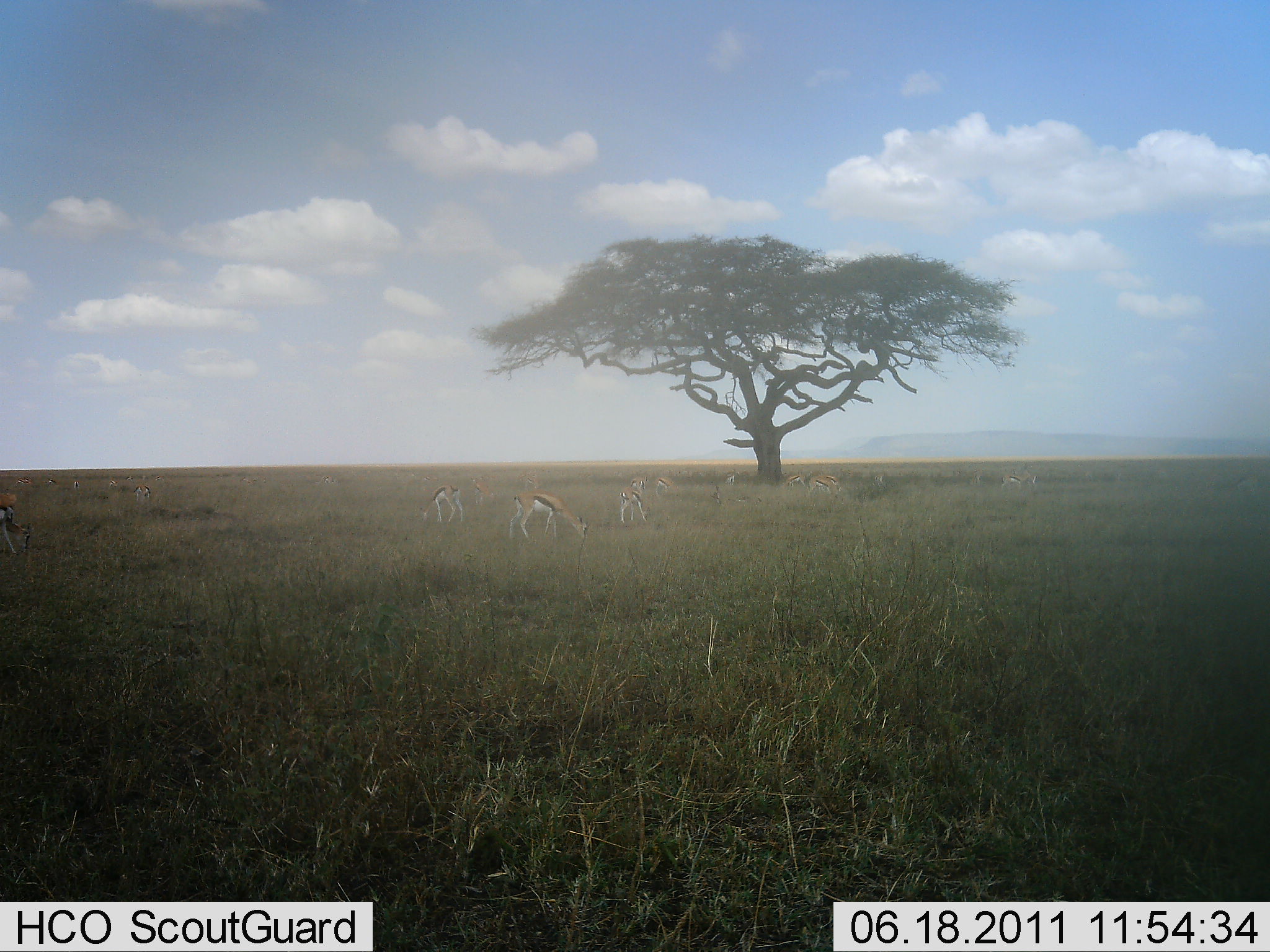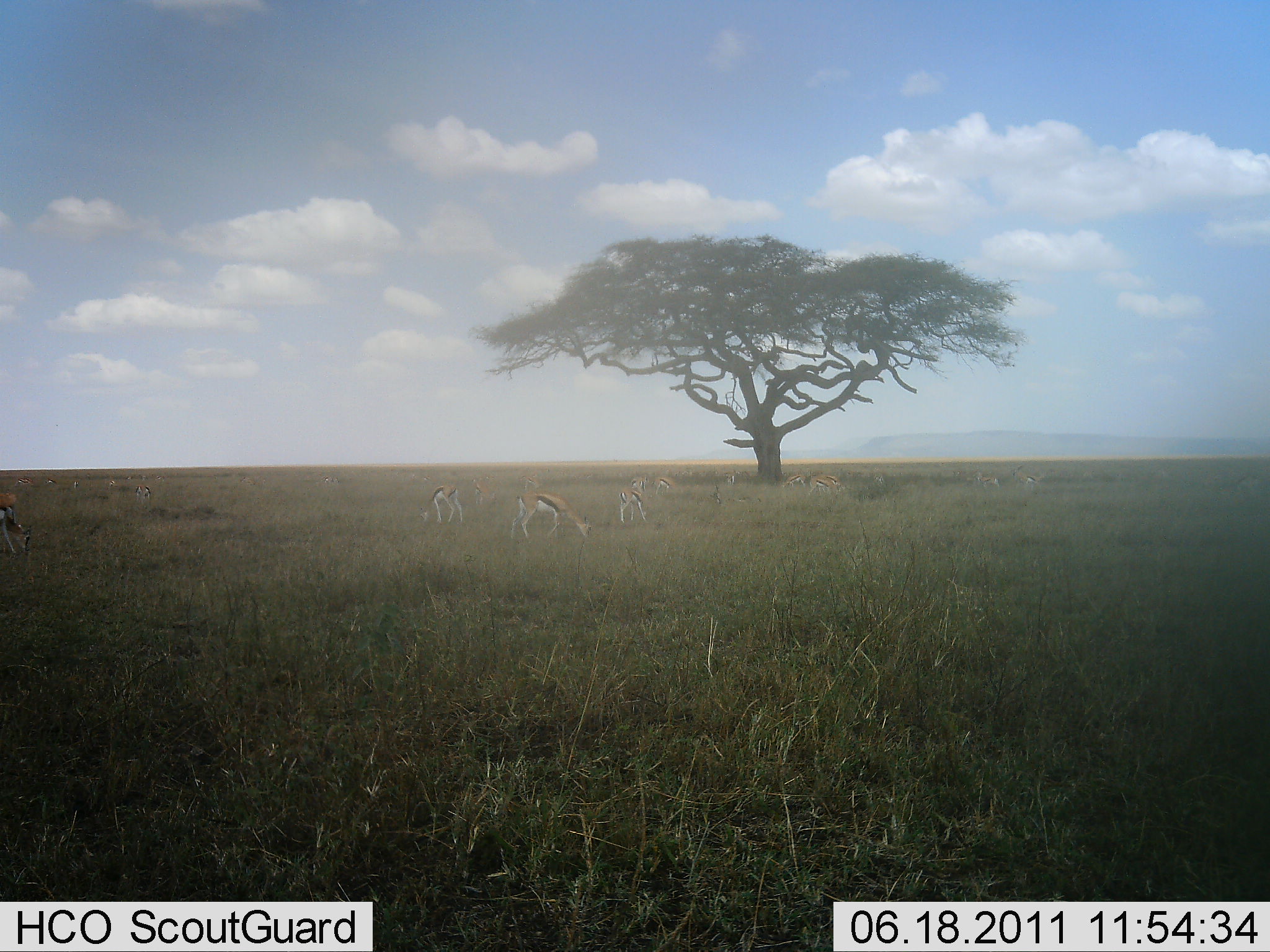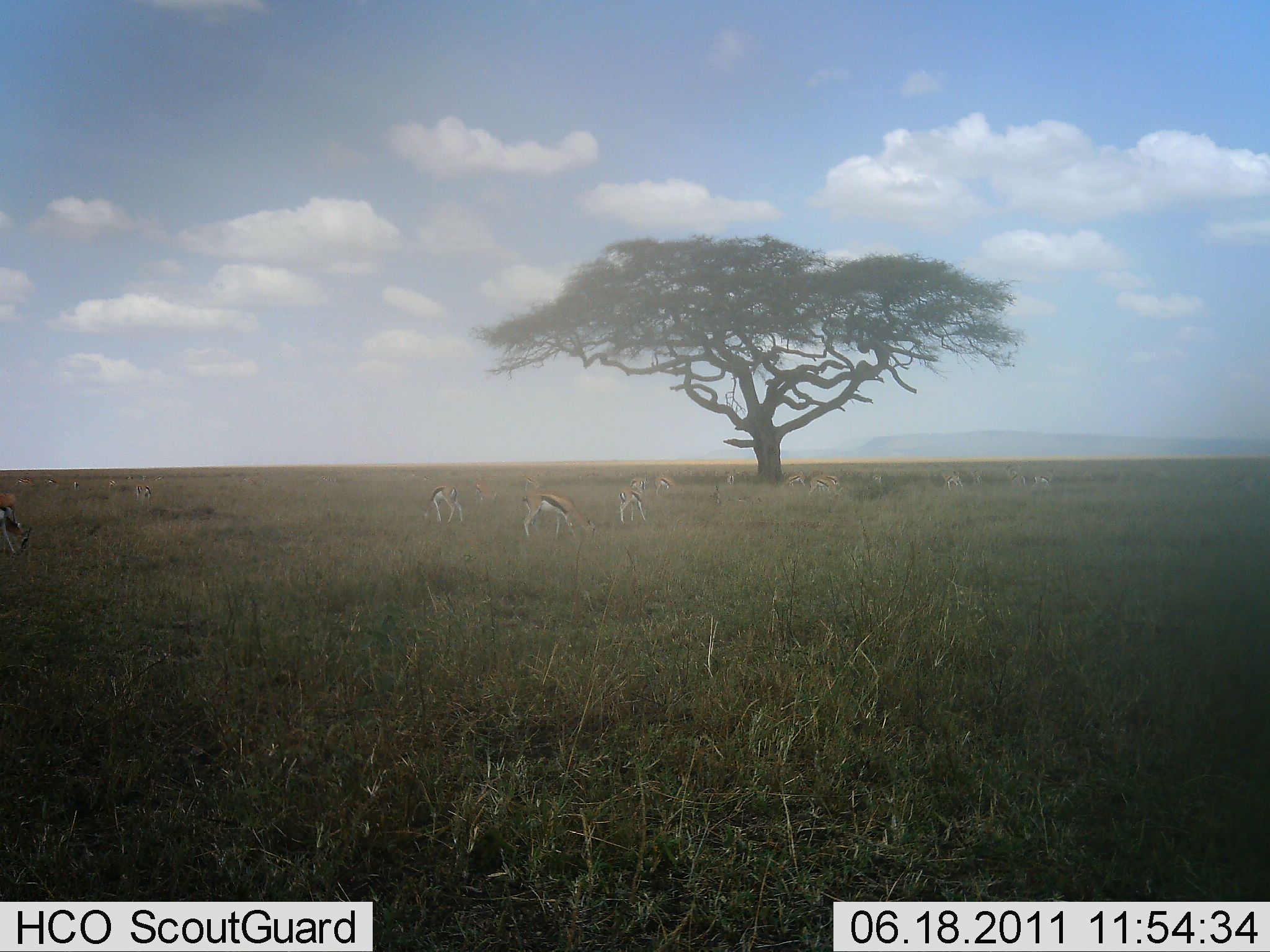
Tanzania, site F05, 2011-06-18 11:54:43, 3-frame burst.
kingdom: Animalia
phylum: Chordata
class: Mammalia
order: Artiodactyla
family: Bovidae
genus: Eudorcas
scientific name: Eudorcas thomsonii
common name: thomson's gazelle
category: gazellethomsons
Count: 11-50.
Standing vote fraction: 27%.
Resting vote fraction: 0%.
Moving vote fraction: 9%.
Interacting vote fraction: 0%.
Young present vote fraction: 0%.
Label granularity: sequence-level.